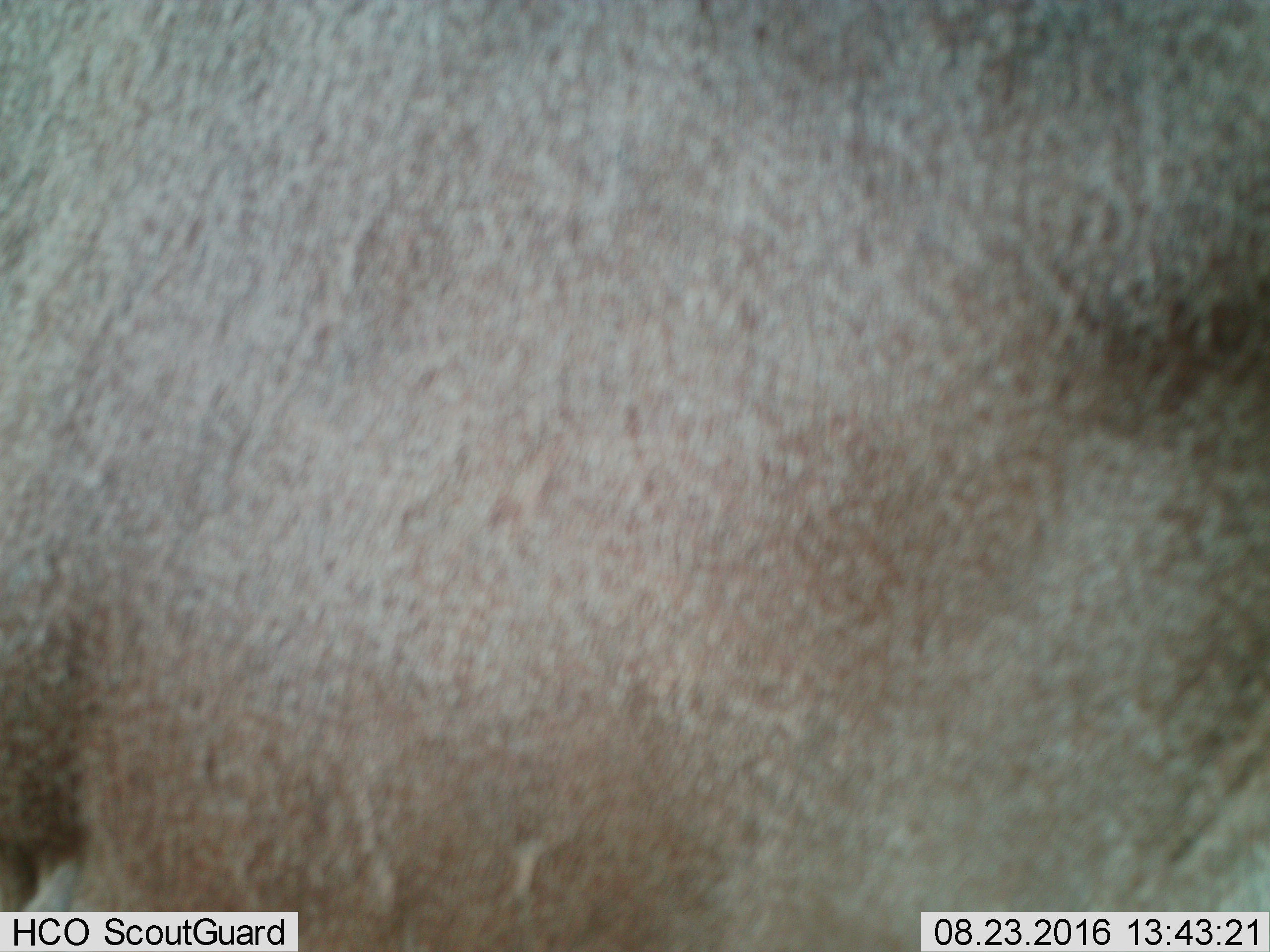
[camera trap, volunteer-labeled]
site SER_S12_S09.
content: unidentified animal